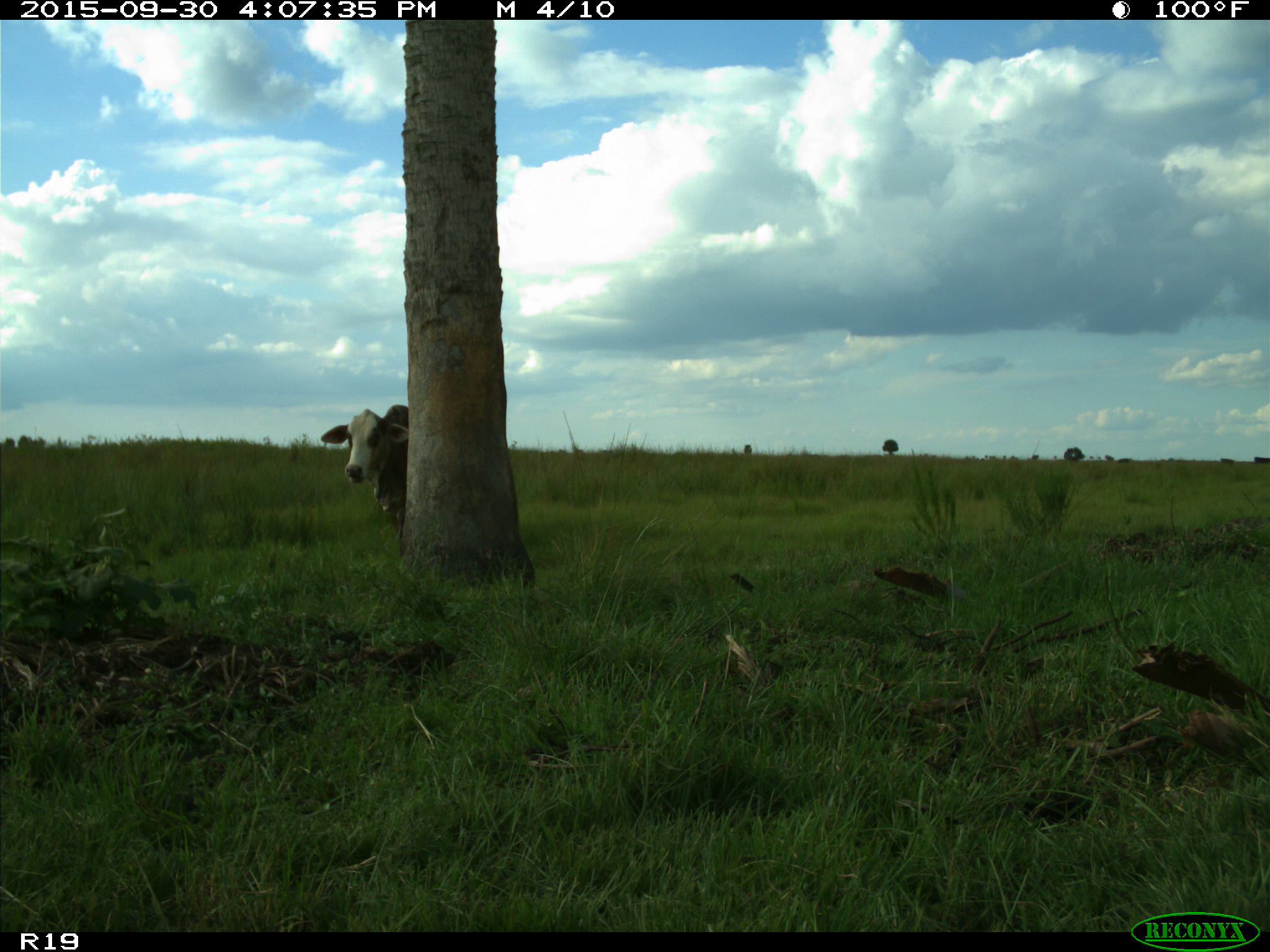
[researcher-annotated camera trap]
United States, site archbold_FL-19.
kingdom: Animalia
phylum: Chordata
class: Mammalia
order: Artiodactyla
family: Bovidae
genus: Bos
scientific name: Bos taurus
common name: domestic cow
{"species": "Bos taurus (domestic cow)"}